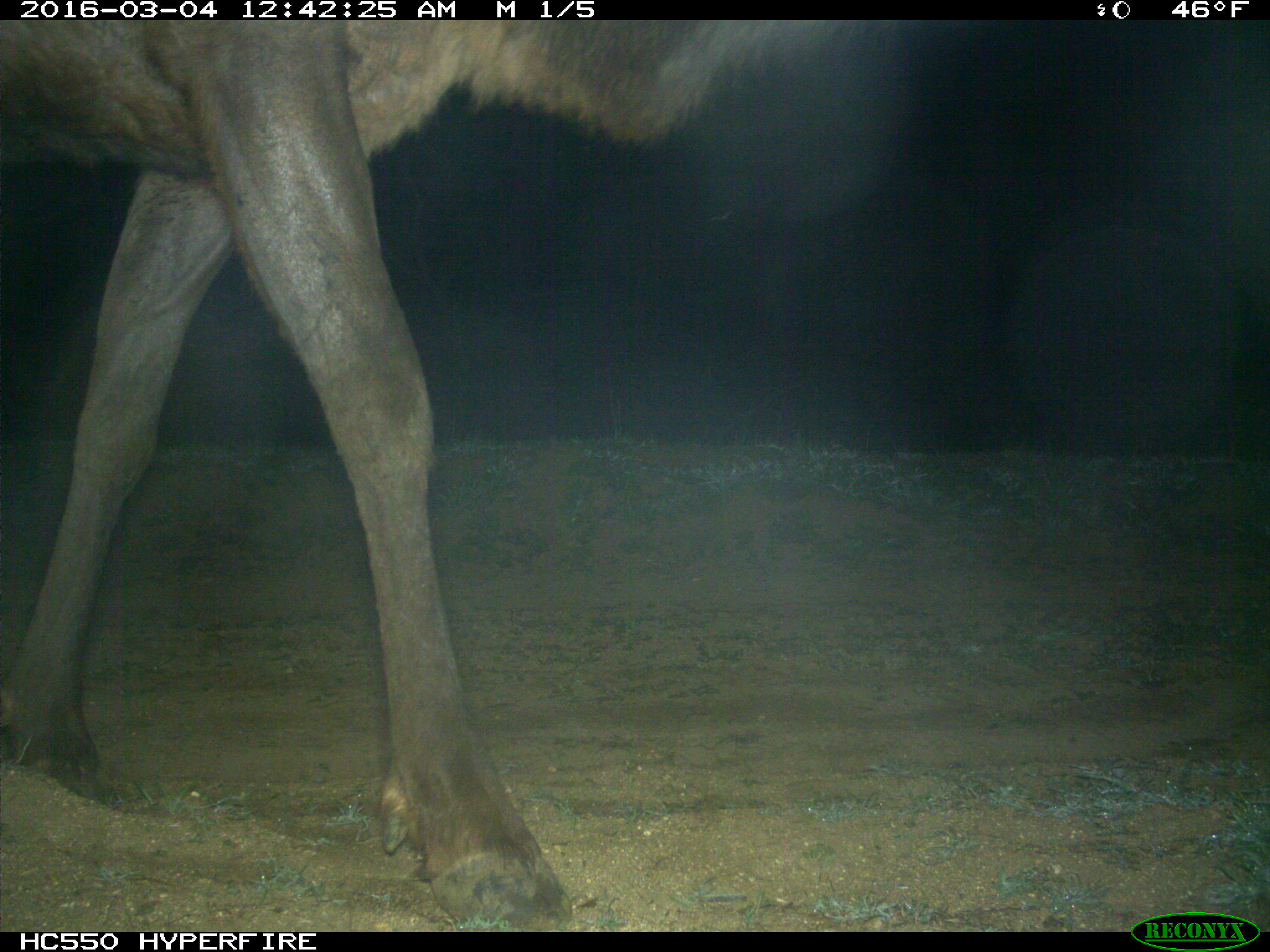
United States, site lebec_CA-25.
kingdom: Animalia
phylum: Chordata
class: Mammalia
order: Artiodactyla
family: Cervidae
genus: Cervus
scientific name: Cervus canadensis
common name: elk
Cervus canadensis (elk).